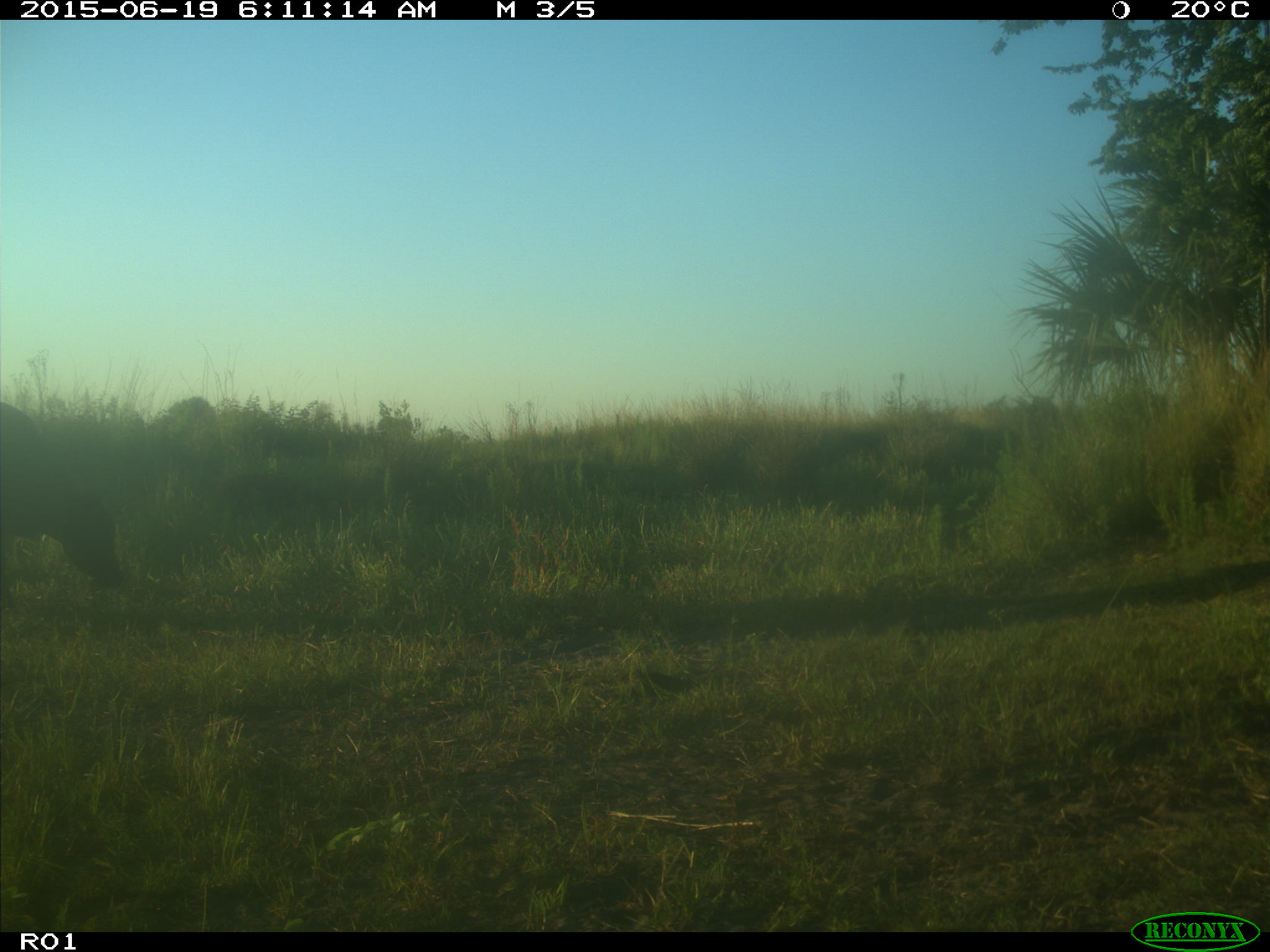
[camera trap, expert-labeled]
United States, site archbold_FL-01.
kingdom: Animalia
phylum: Chordata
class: Mammalia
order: Artiodactyla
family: Bovidae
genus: Bos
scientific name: Bos taurus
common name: domestic cow